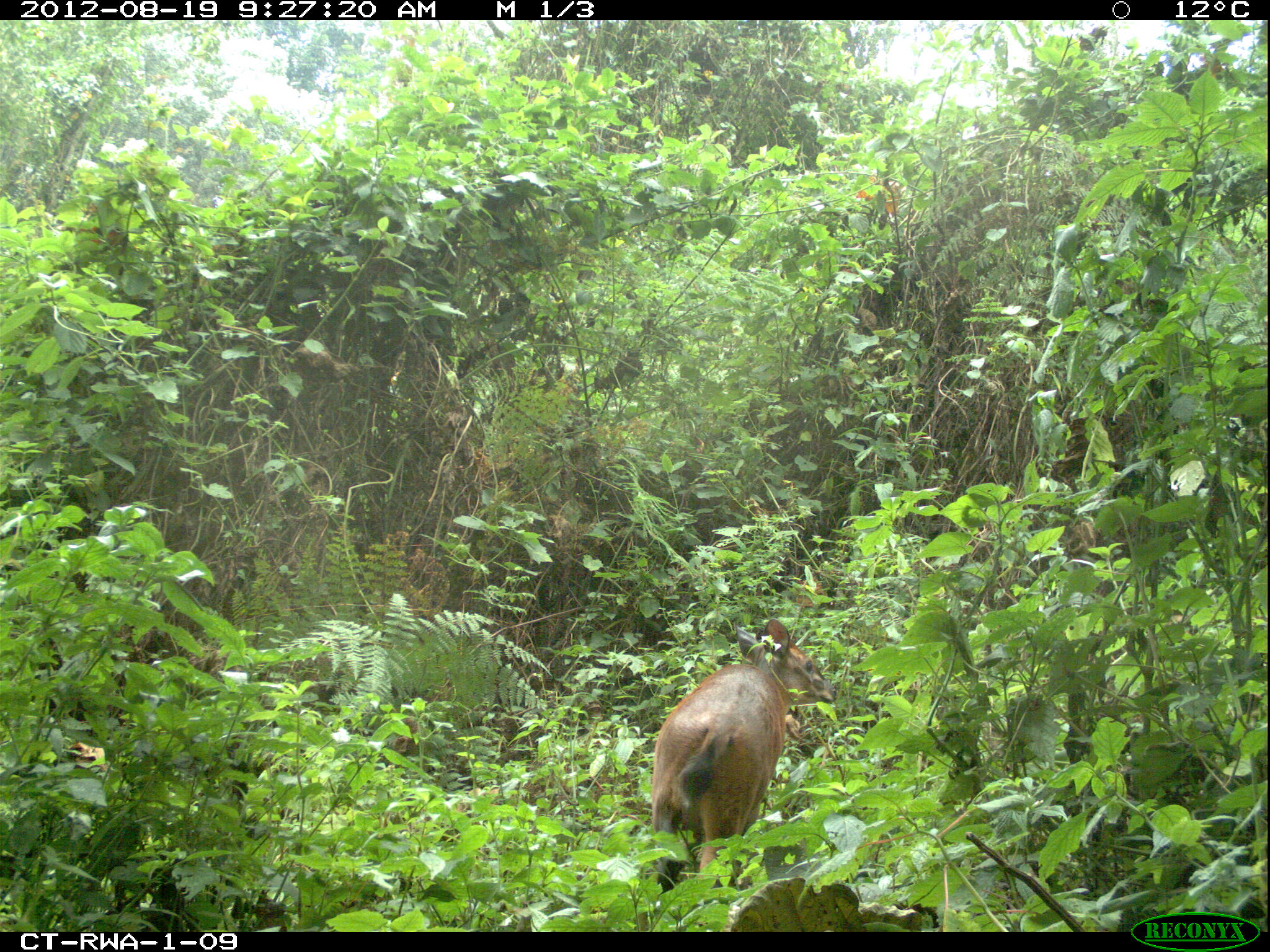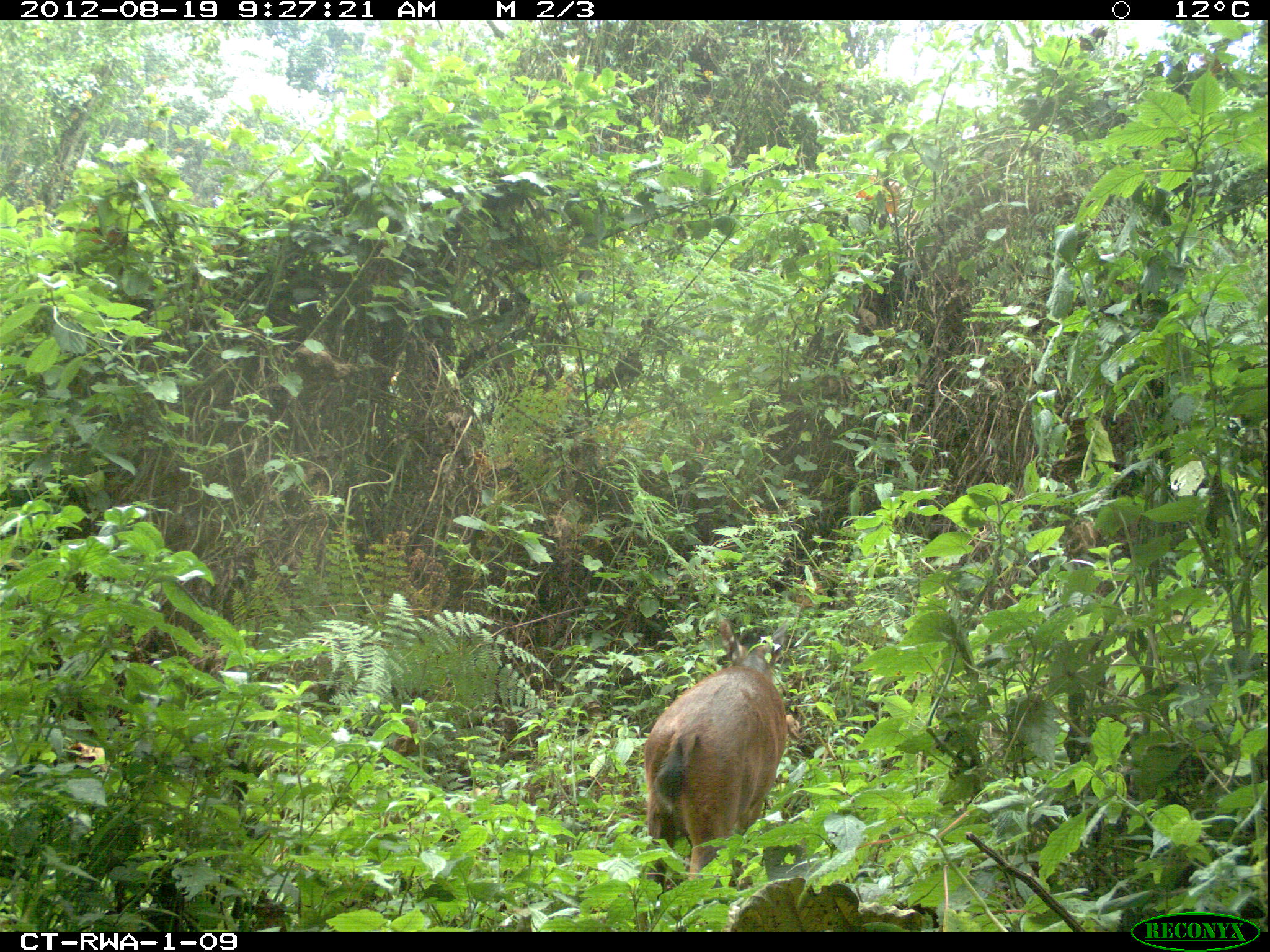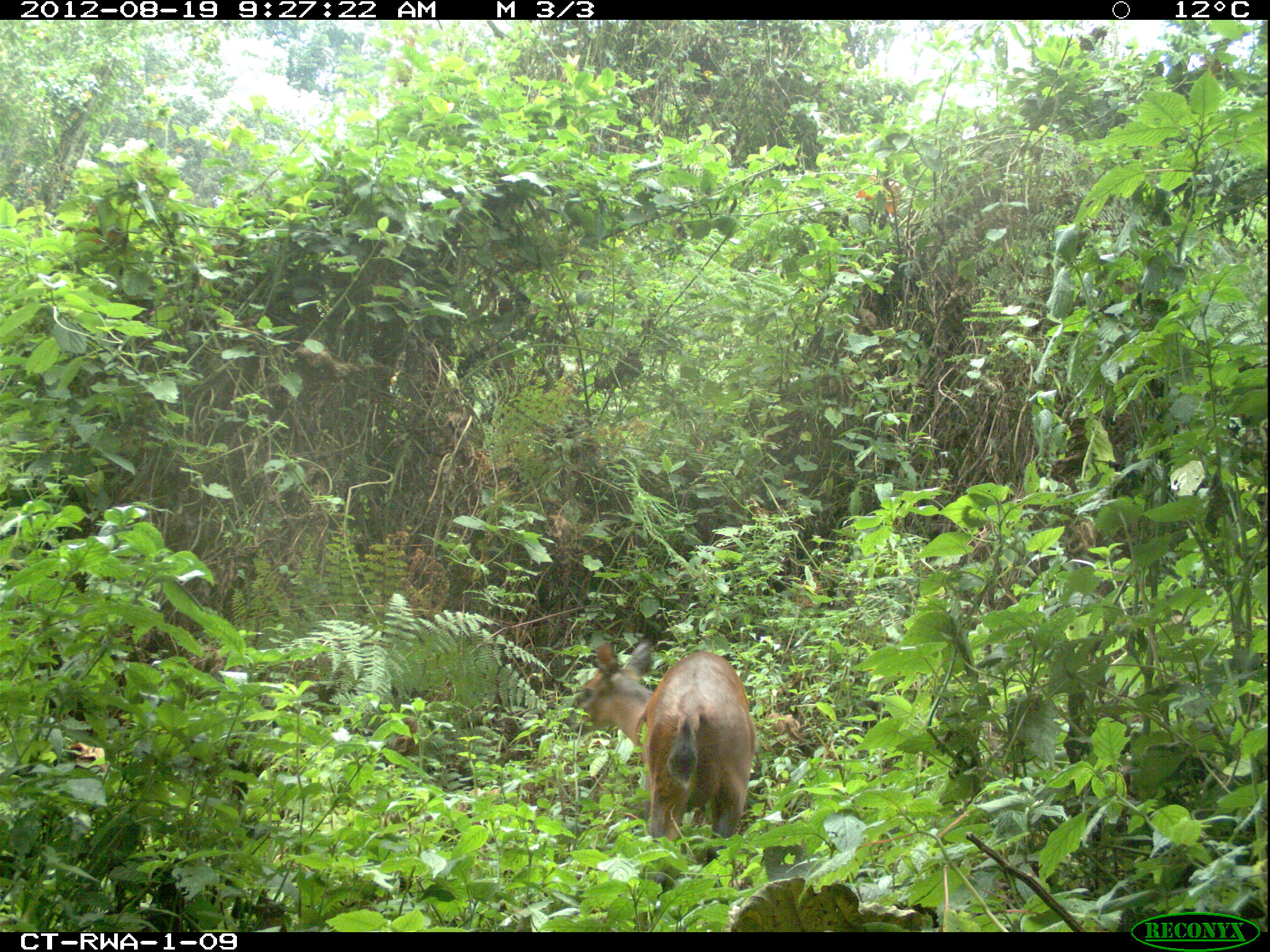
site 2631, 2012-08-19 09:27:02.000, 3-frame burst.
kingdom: Animalia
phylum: Chordata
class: Mammalia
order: Artiodactyla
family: Bovidae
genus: Cephalophus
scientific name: Cephalophus nigrifrons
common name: black-fronted duiker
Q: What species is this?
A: Cephalophus nigrifrons (black-fronted duiker).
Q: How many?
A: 1.